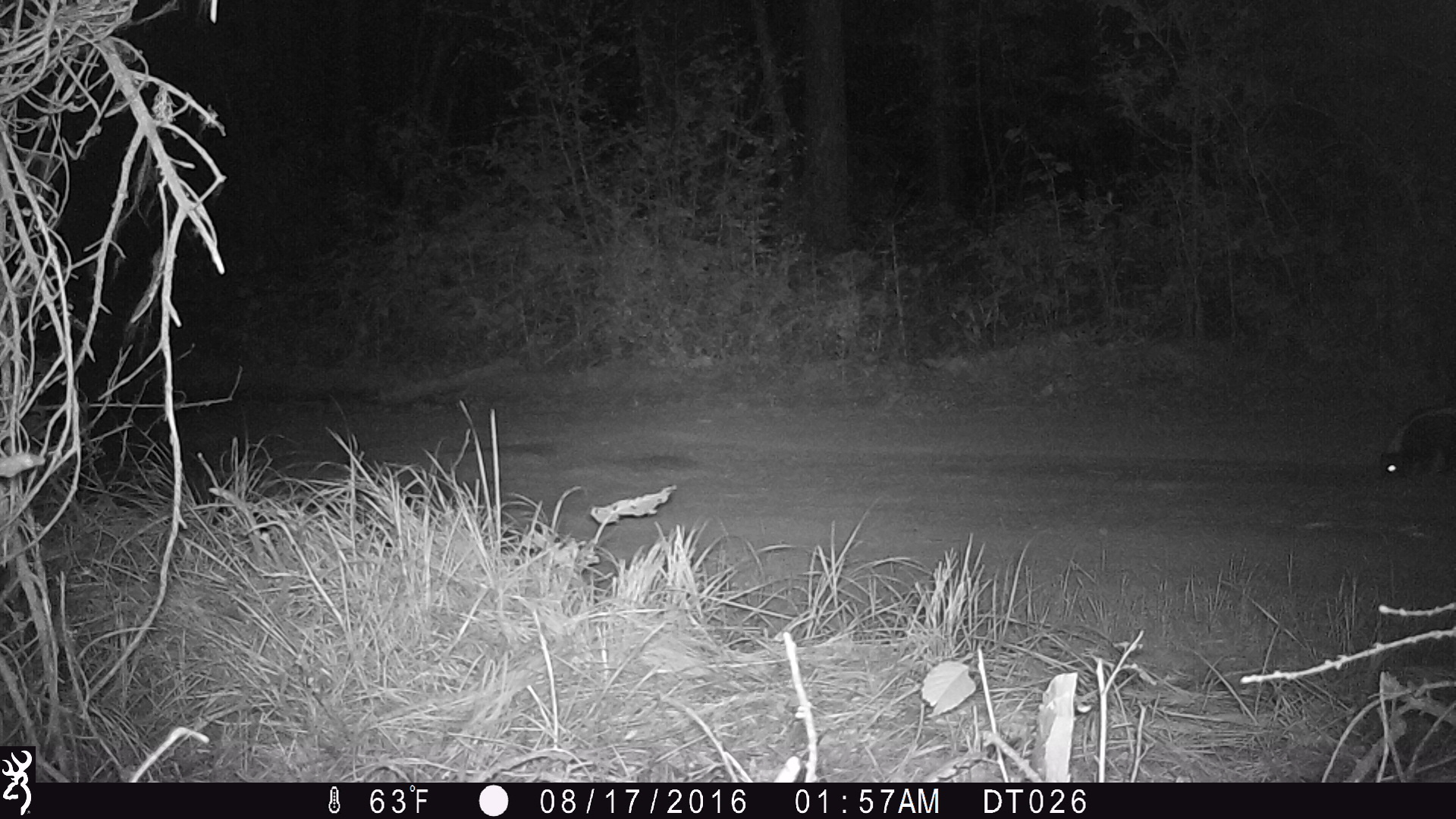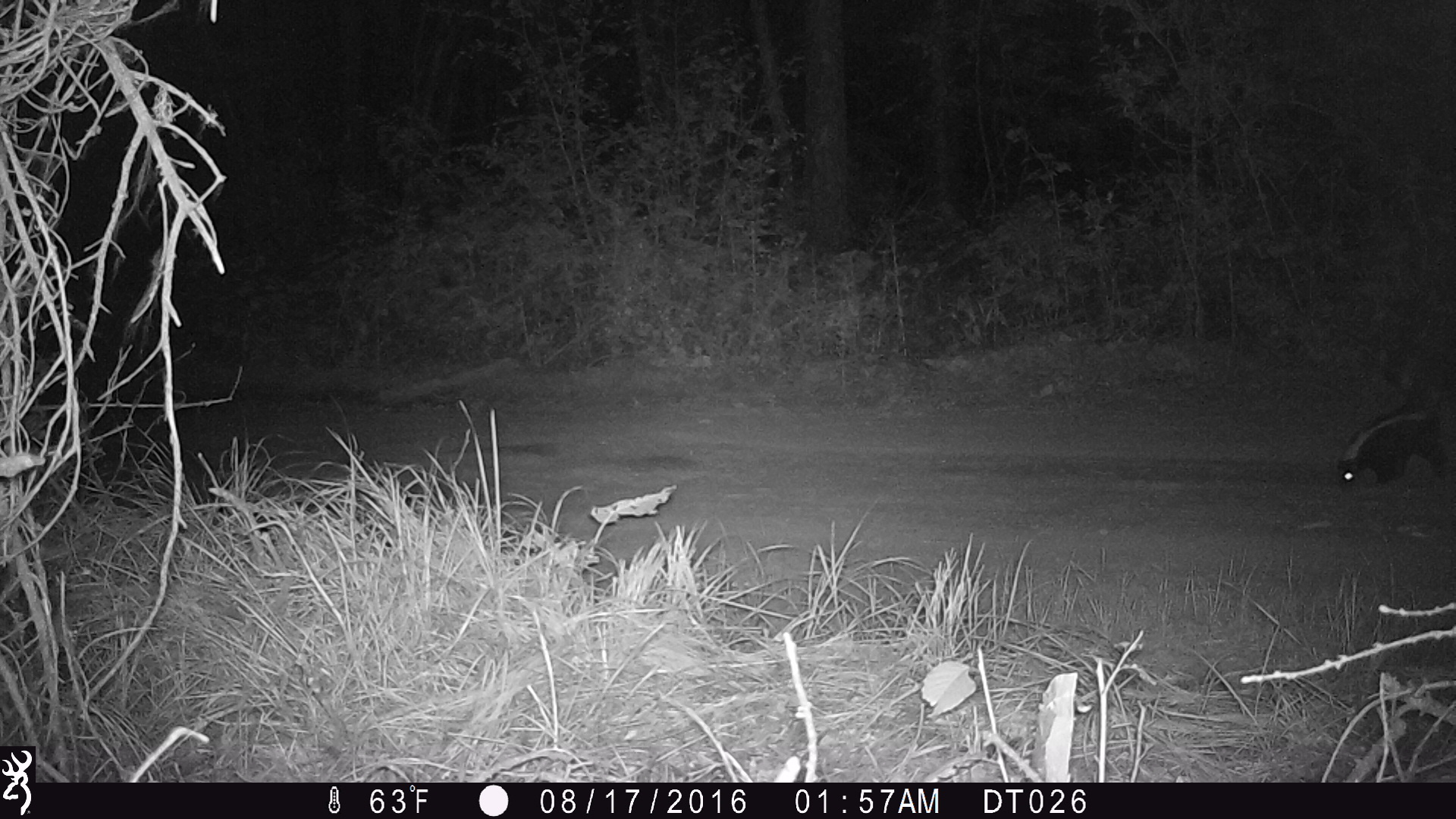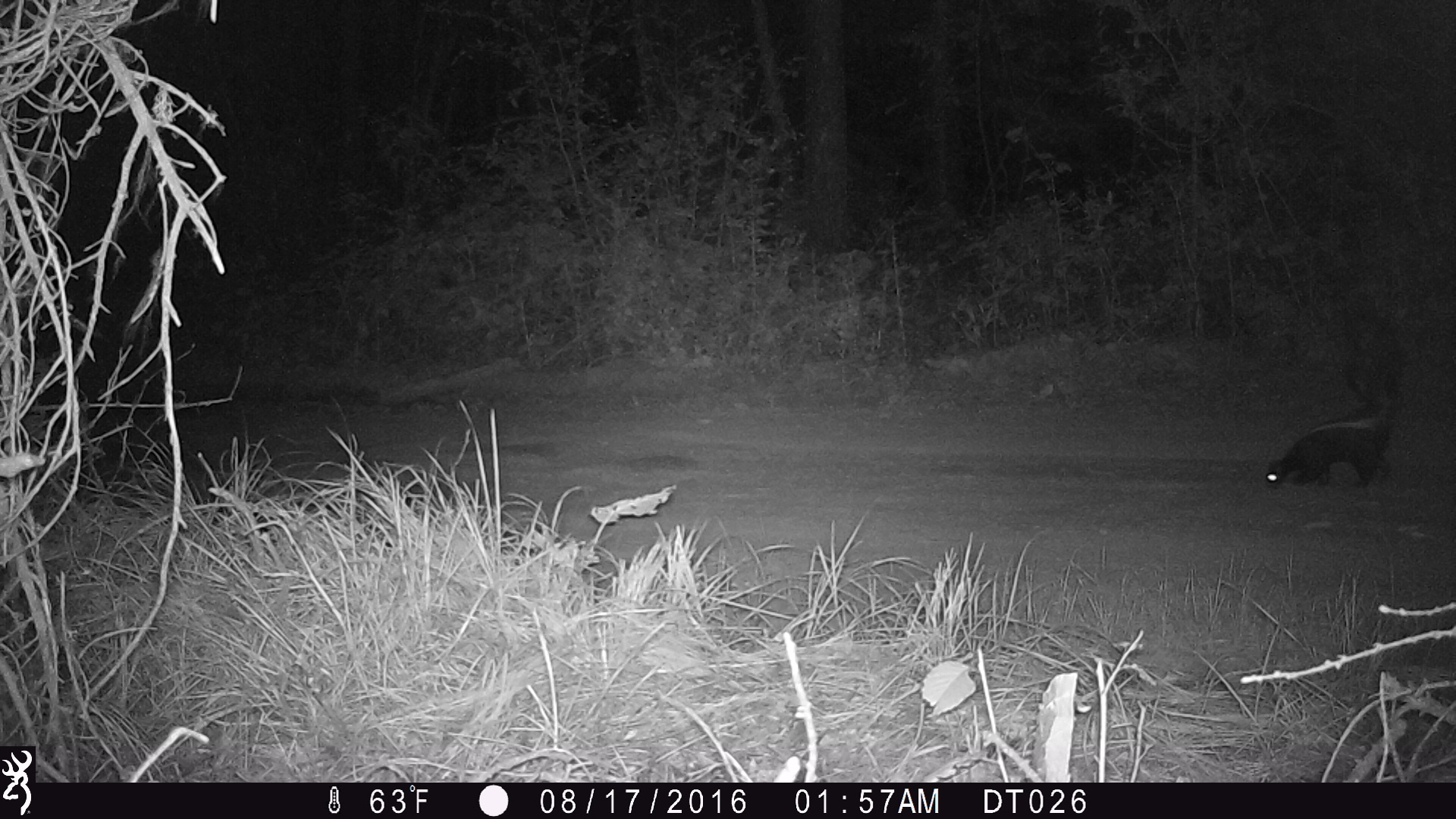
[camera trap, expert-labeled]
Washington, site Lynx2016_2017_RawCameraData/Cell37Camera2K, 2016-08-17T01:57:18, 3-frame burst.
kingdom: Animalia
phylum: Chordata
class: Mammalia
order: Carnivora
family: Mephitidae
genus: Mephitis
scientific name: Mephitis mephitis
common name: striped skunk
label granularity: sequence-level